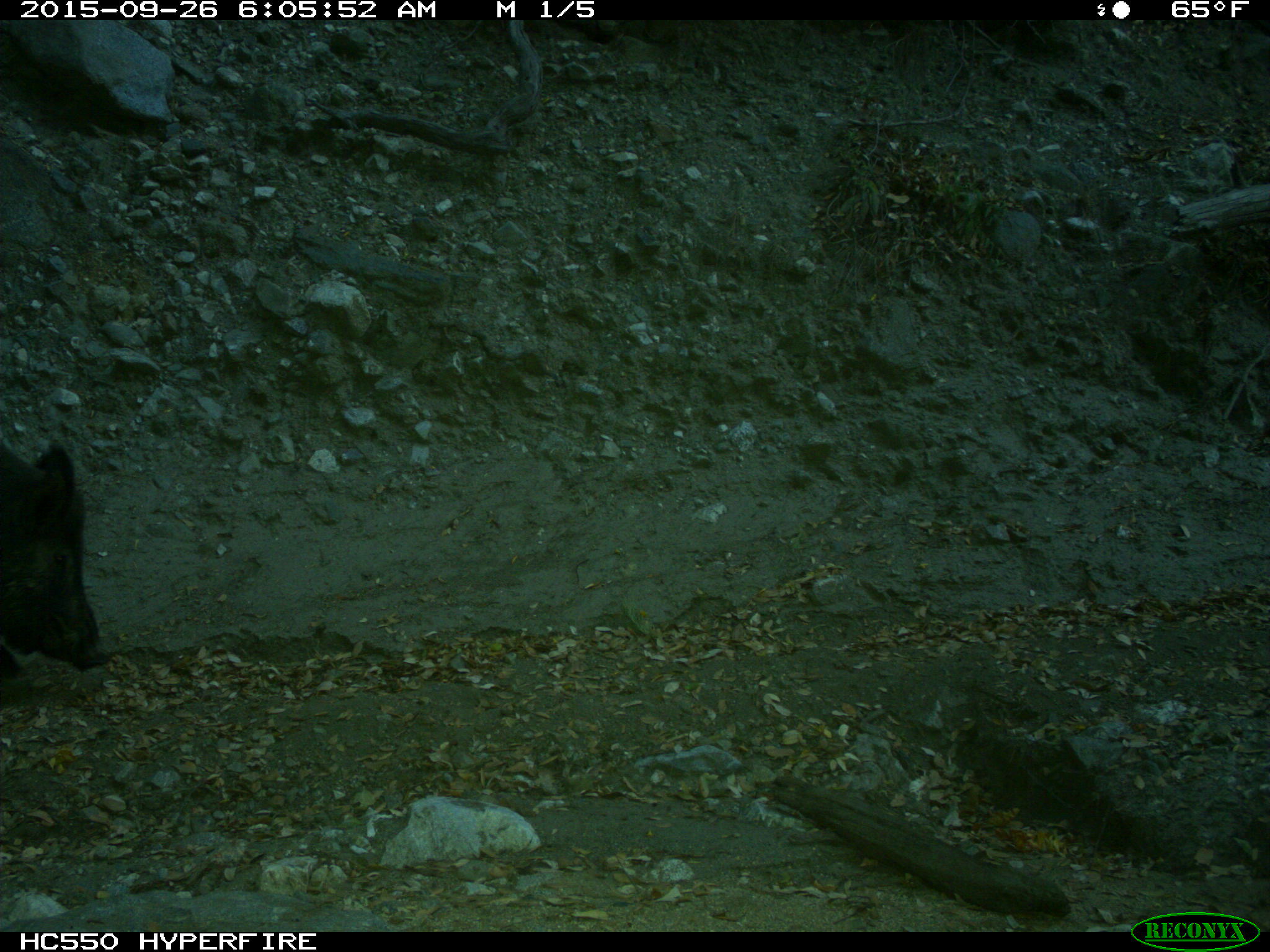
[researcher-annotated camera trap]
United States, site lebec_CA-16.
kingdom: Animalia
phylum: Chordata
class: Mammalia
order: Artiodactyla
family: Suidae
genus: Sus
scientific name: Sus scrofa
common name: wild boar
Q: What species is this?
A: Sus scrofa (wild boar).